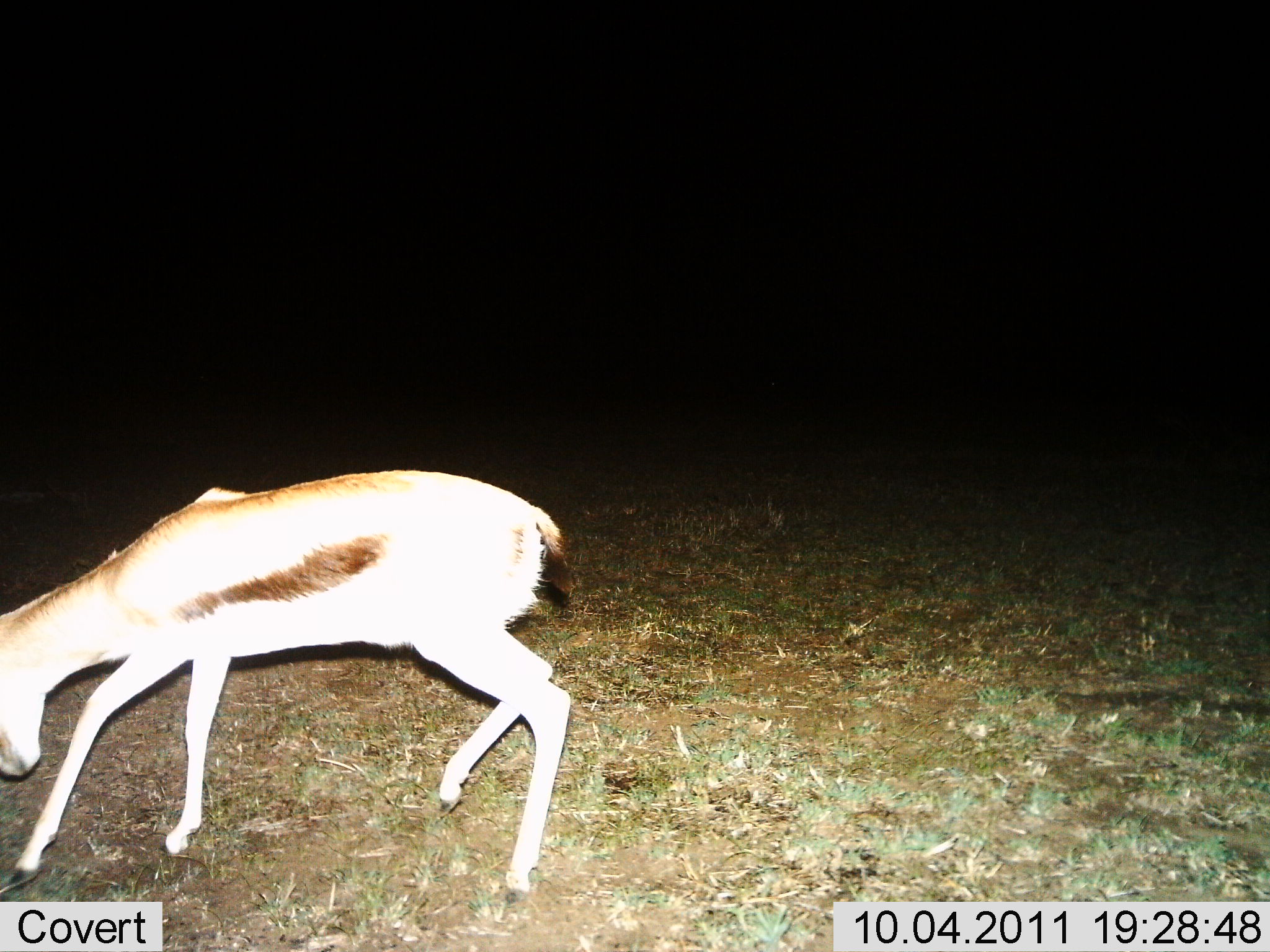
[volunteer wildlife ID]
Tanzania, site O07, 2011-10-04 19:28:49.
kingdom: Animalia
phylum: Chordata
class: Mammalia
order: Artiodactyla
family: Bovidae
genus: Eudorcas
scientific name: Eudorcas thomsonii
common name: thomson's gazelle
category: gazellethomsons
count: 1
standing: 17%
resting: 0%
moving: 67%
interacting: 8%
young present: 0%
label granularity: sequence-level